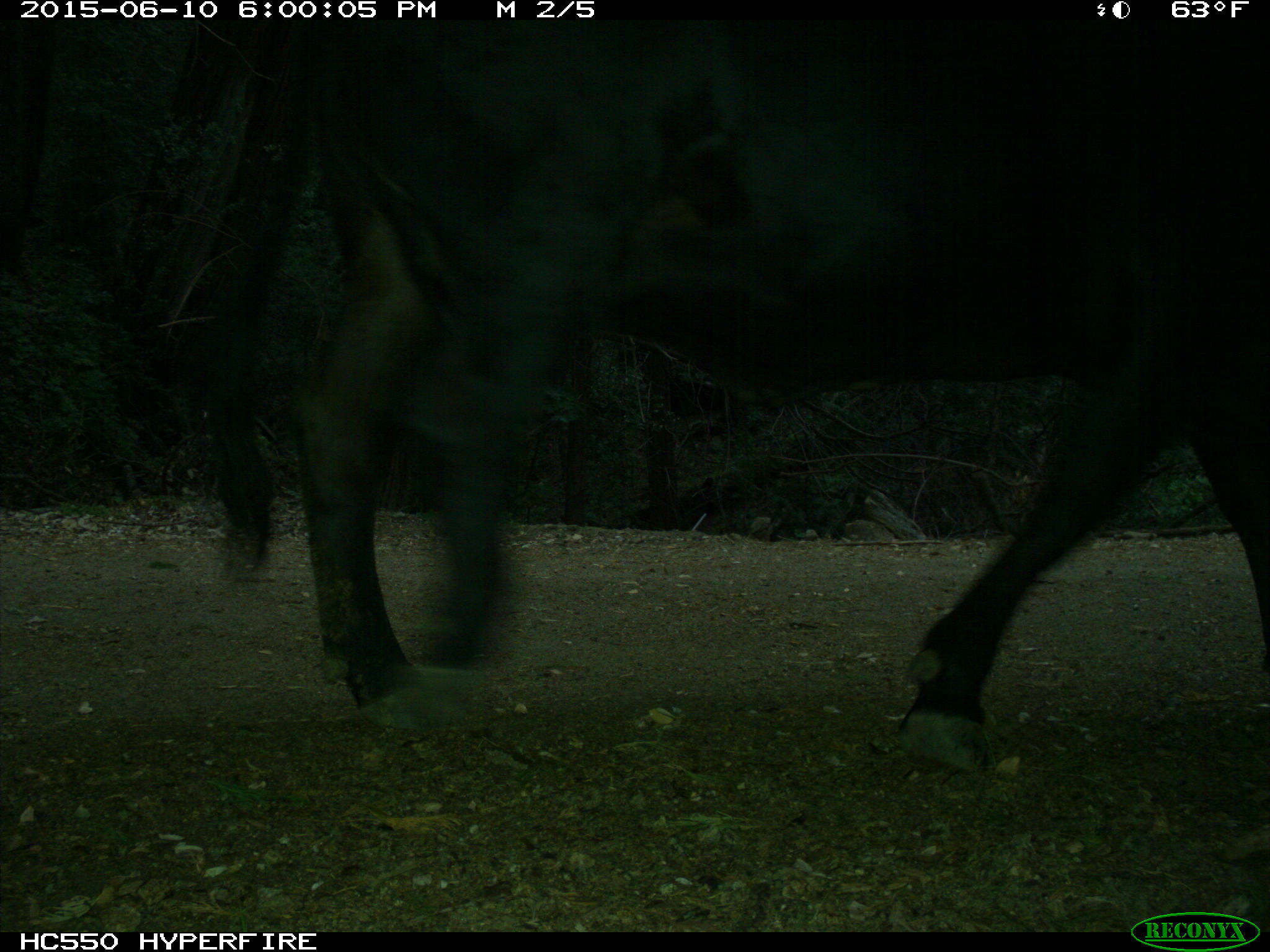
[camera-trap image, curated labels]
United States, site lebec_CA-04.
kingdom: Animalia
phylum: Chordata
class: Mammalia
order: Artiodactyla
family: Bovidae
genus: Bos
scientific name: Bos taurus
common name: domestic cow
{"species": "Bos taurus (domestic cow)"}